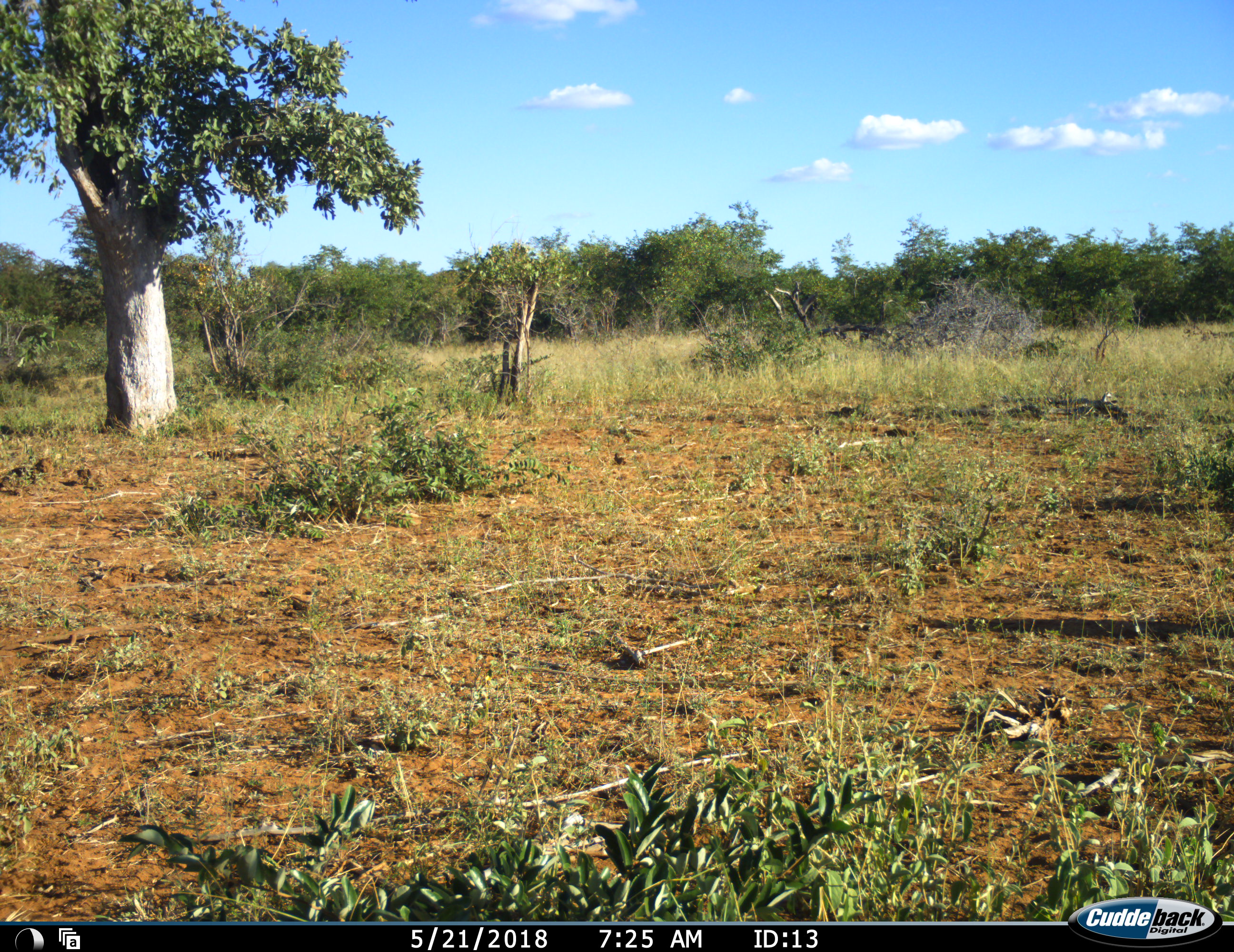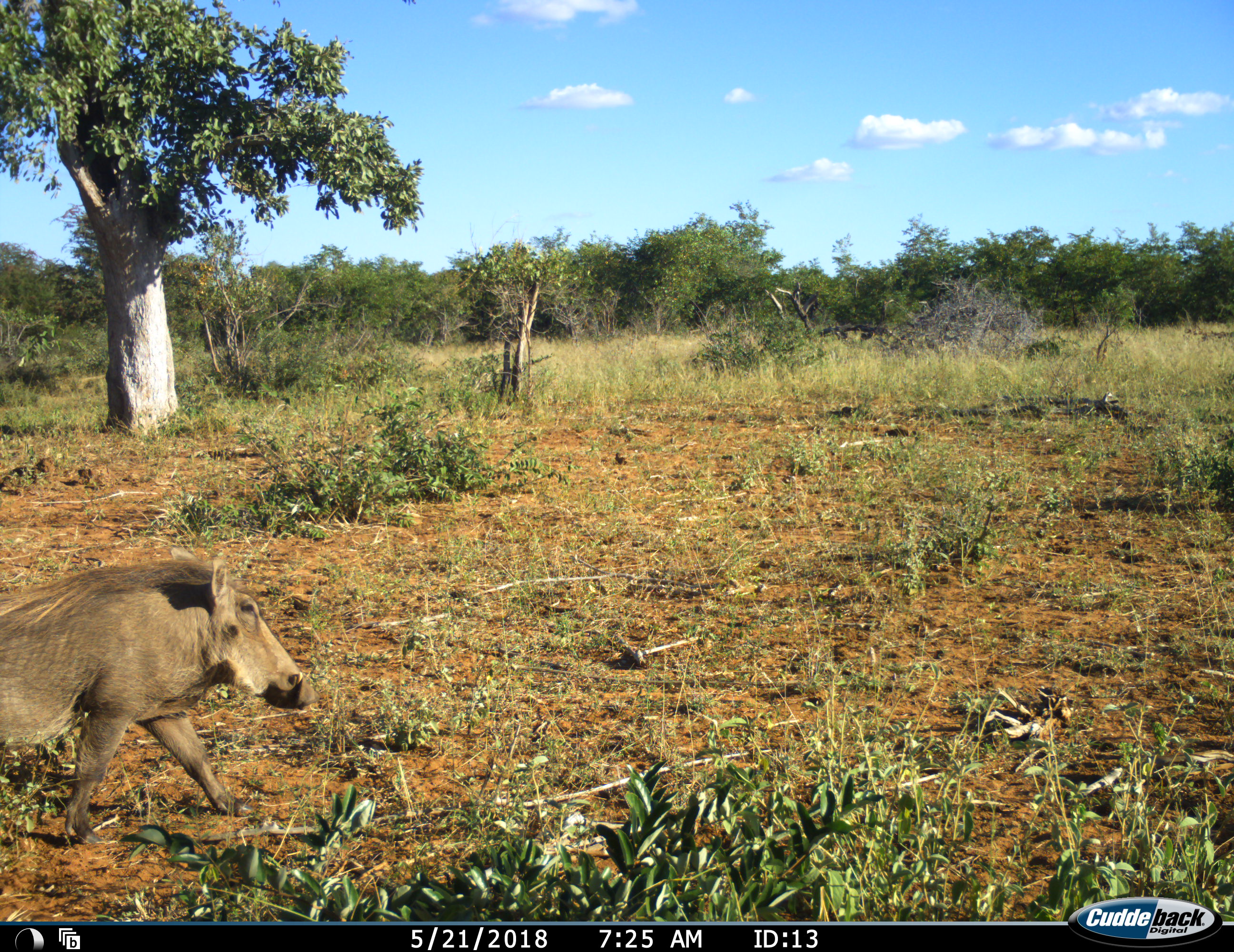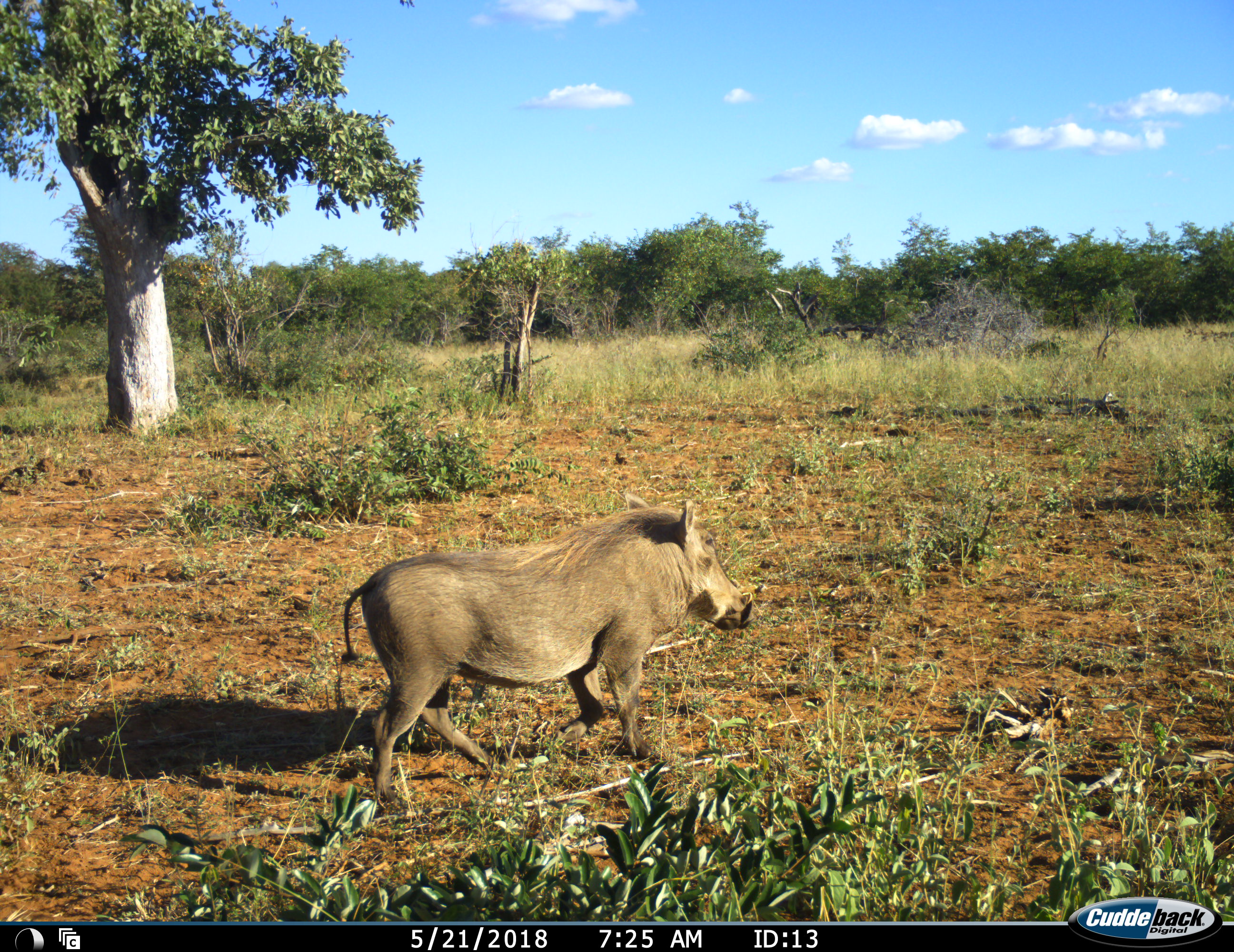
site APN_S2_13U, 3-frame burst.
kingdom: Animalia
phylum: Chordata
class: Mammalia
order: Artiodactyla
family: Suidae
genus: Phacochoerus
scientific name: Phacochoerus africanus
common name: warthog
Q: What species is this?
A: Warthog (Phacochoerus africanus).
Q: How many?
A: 1.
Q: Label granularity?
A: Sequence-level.